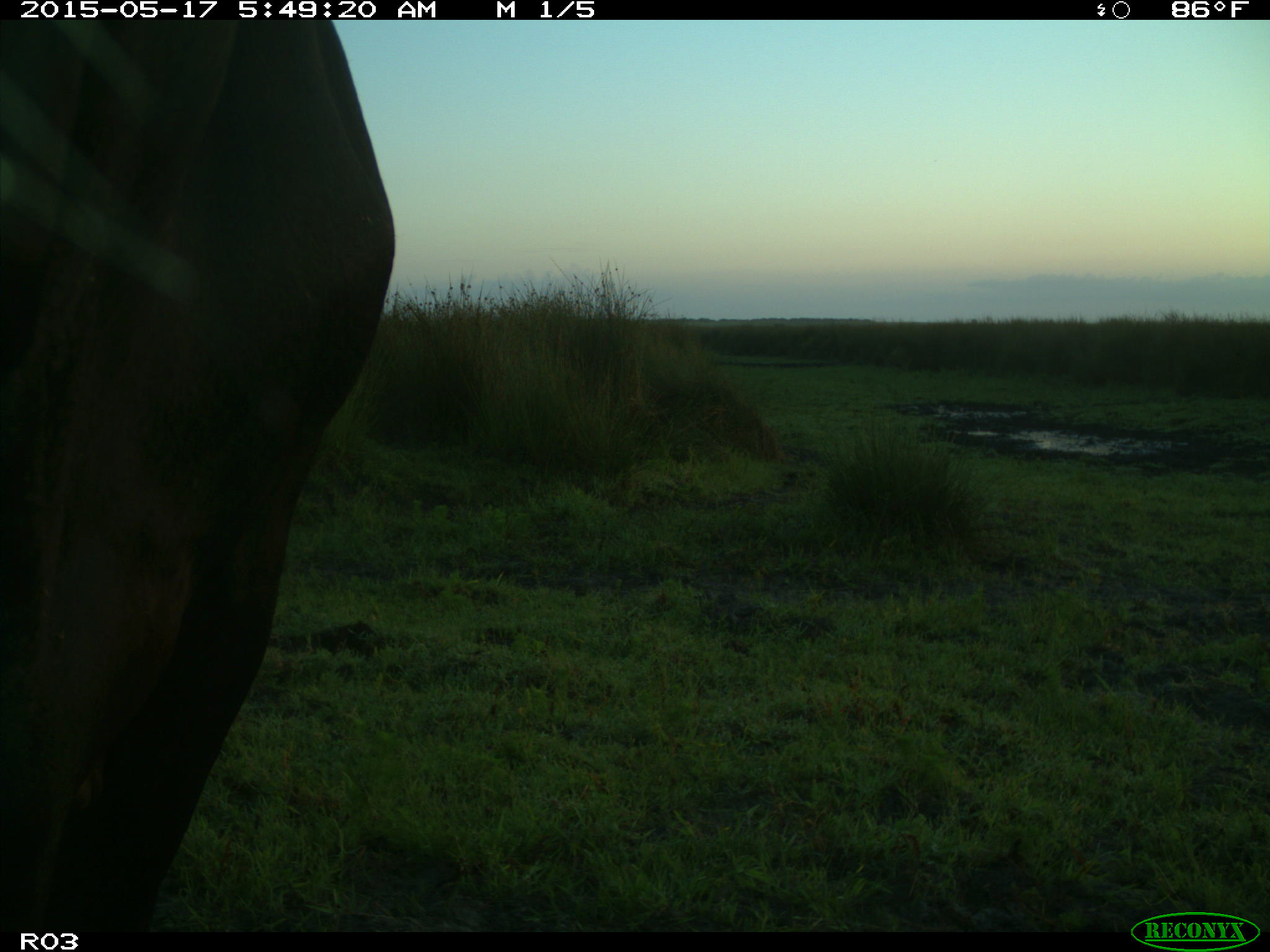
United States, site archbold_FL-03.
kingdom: Animalia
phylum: Chordata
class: Mammalia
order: Artiodactyla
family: Bovidae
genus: Bos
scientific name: Bos taurus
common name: domestic cow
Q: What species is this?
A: Bos taurus (domestic cow).